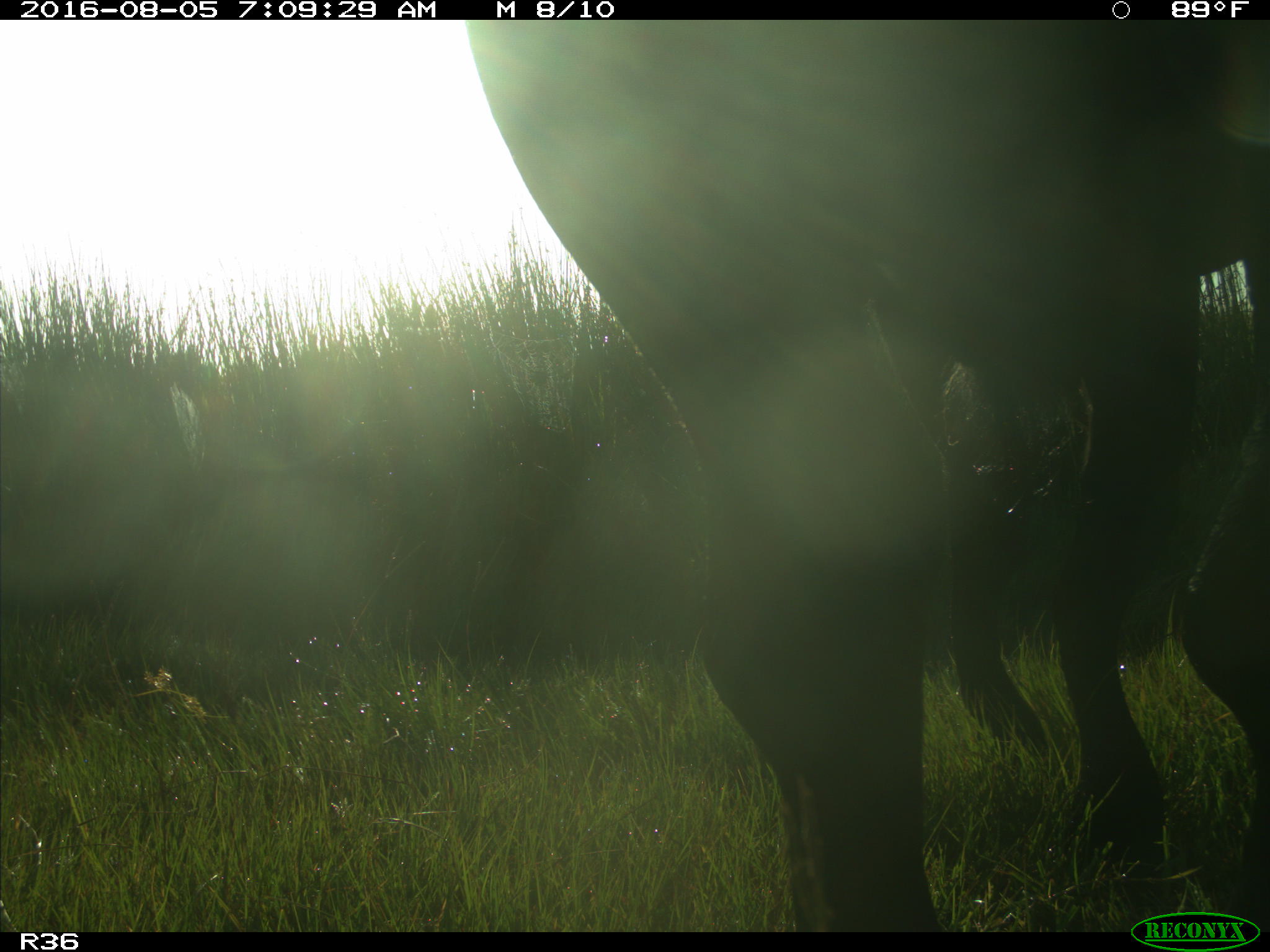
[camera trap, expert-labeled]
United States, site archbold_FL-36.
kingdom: Animalia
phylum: Chordata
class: Mammalia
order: Artiodactyla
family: Bovidae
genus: Bos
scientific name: Bos taurus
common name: domestic cow